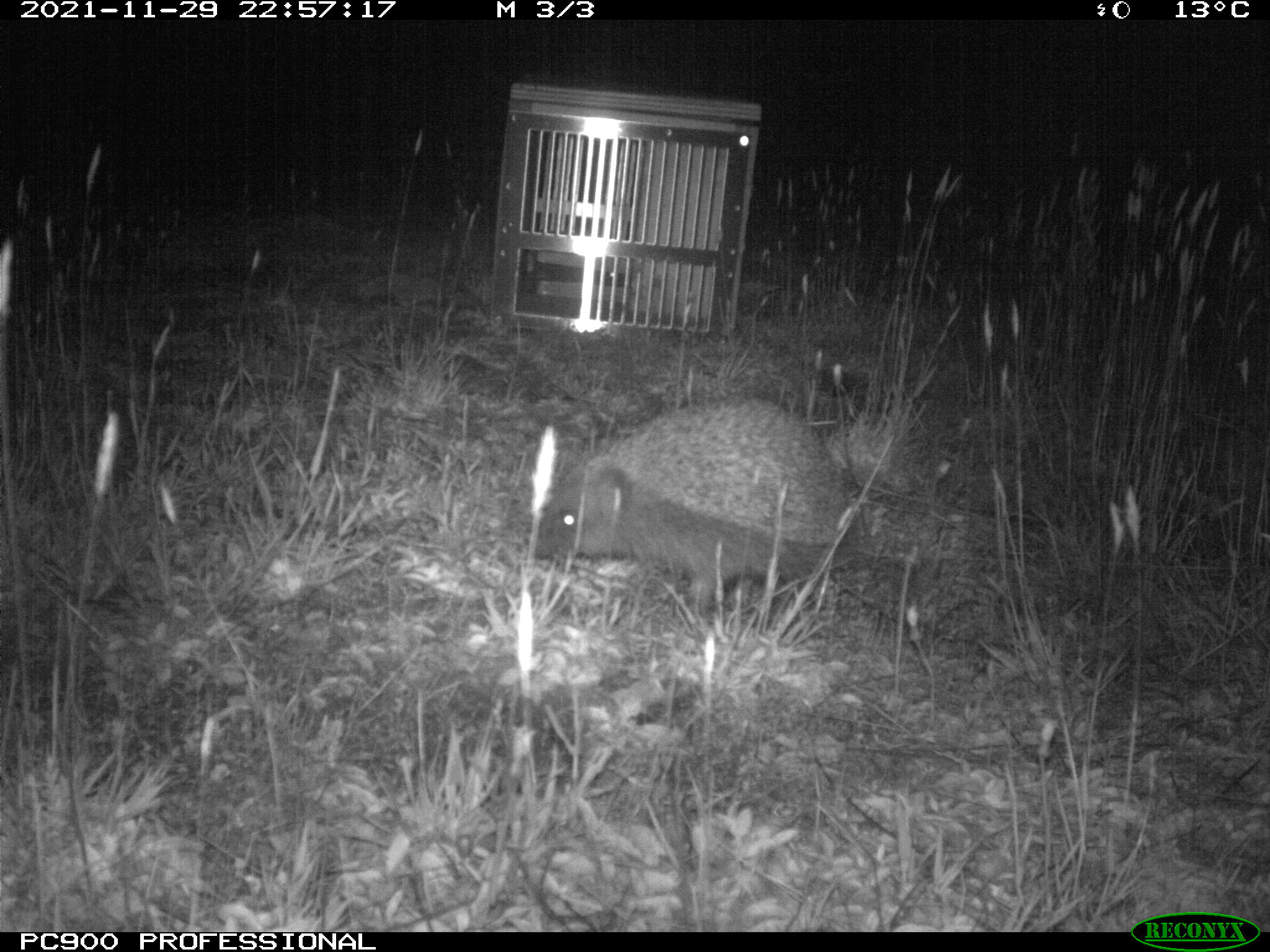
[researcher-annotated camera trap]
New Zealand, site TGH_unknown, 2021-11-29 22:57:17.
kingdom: Animalia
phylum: Chordata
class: Mammalia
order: Eulipotyphla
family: Erinaceidae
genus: Erinaceus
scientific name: Erinaceus europaeus europaeus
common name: european hedgehog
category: hedgehog